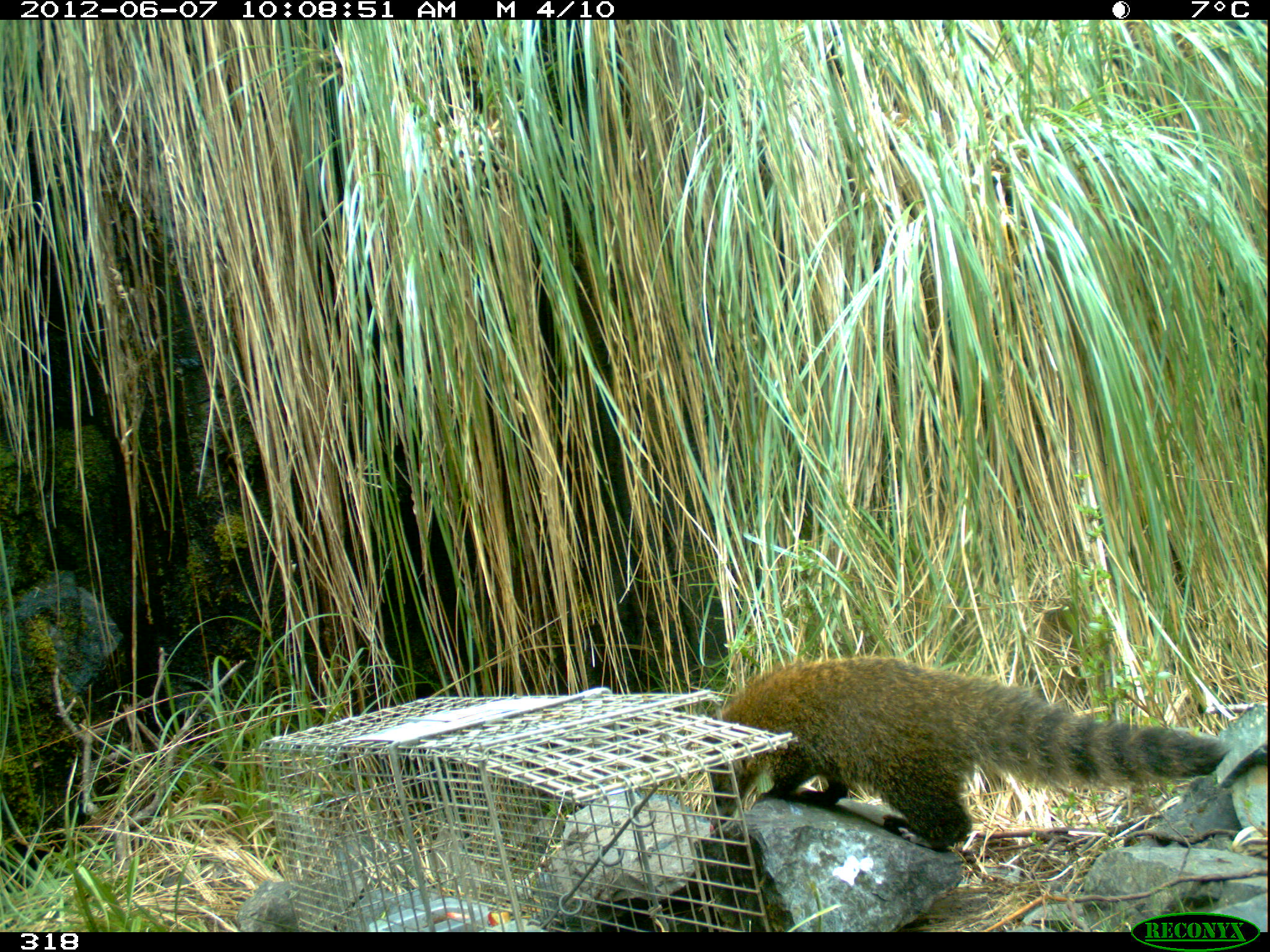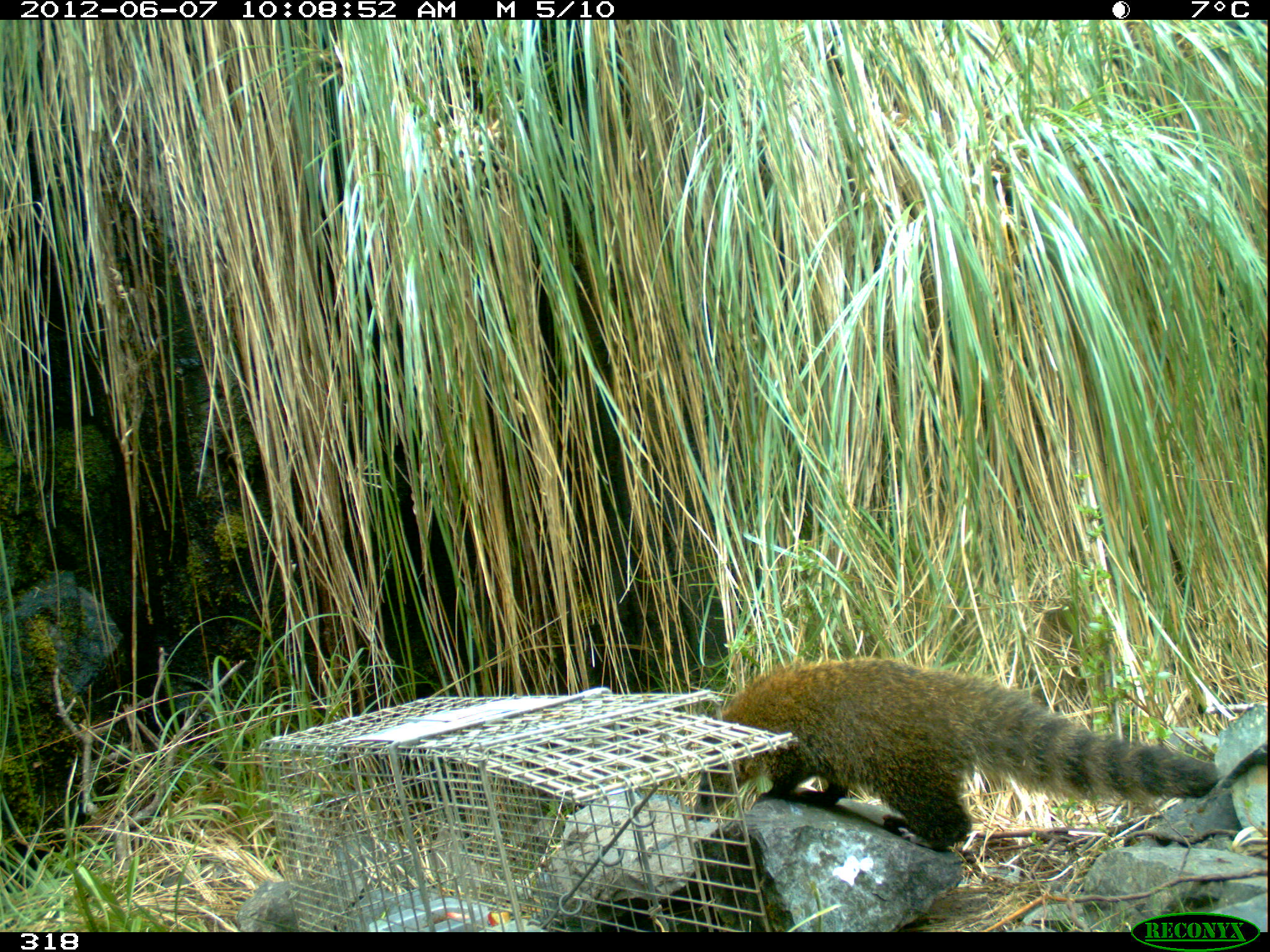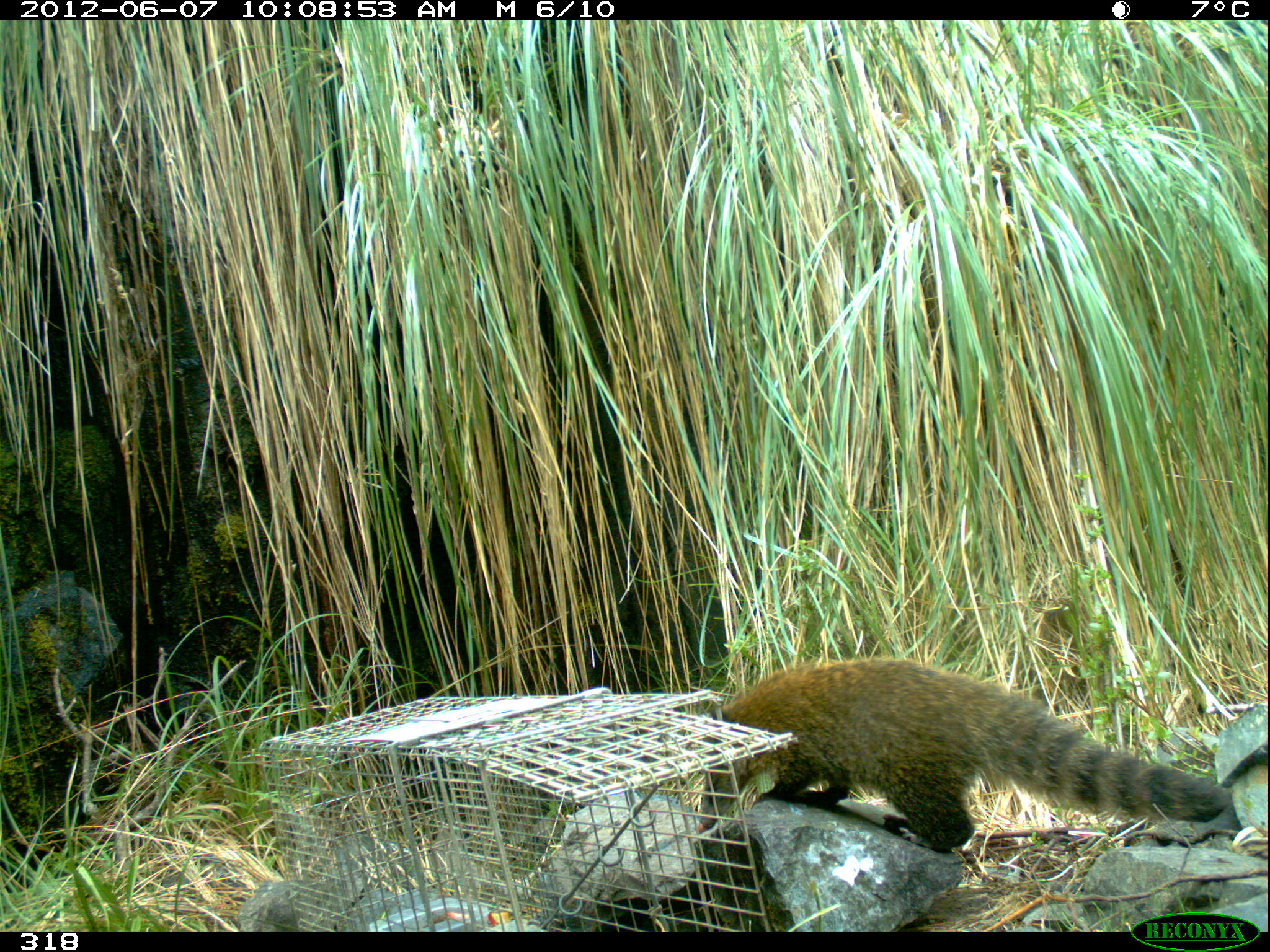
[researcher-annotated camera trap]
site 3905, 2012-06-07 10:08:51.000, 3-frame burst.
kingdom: Animalia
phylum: Chordata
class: Mammalia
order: Carnivora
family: Procyonidae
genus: Nasua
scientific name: Nasua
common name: coatis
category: unknown coati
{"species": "unknown coati (coatis) (Nasua)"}